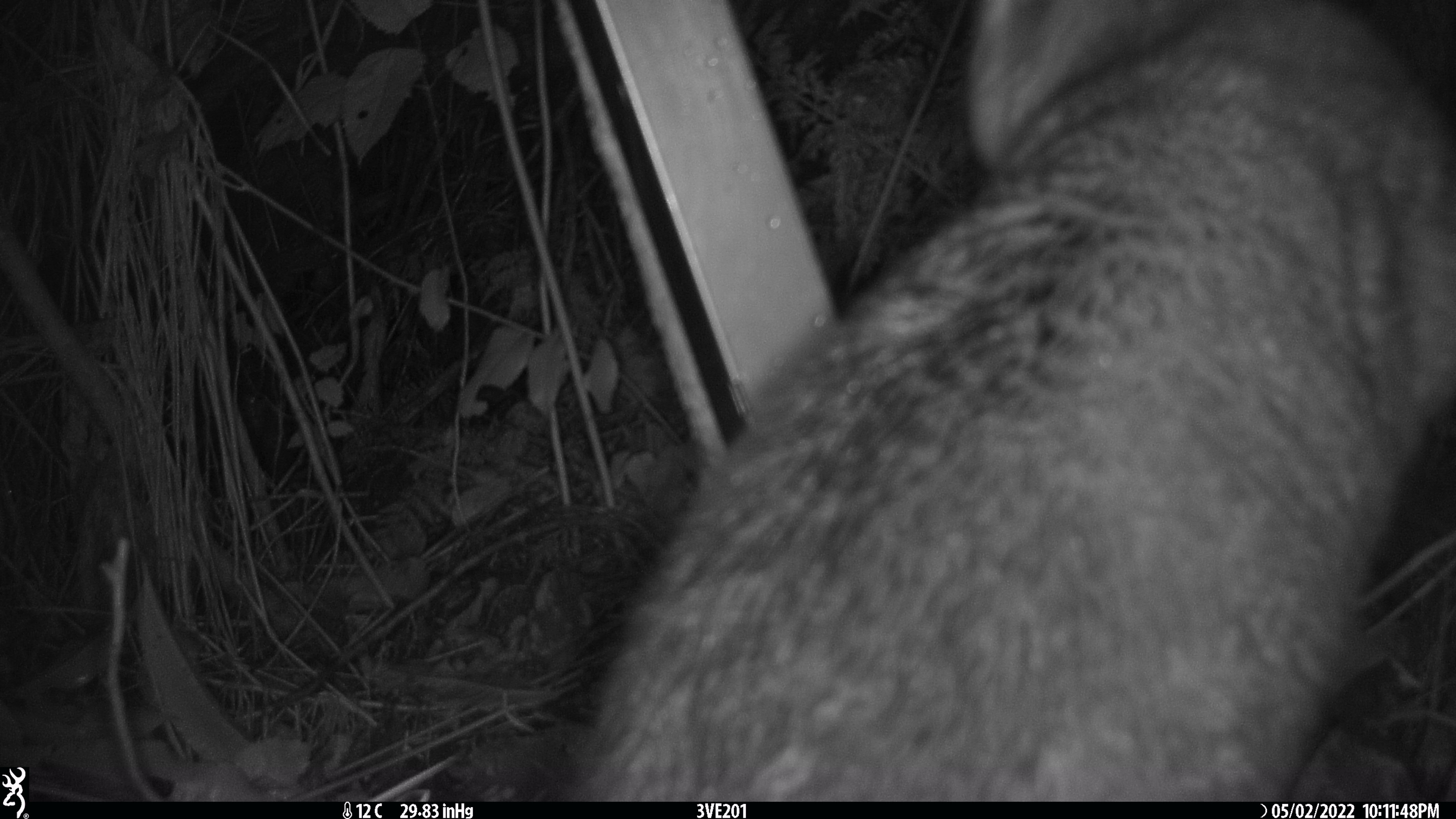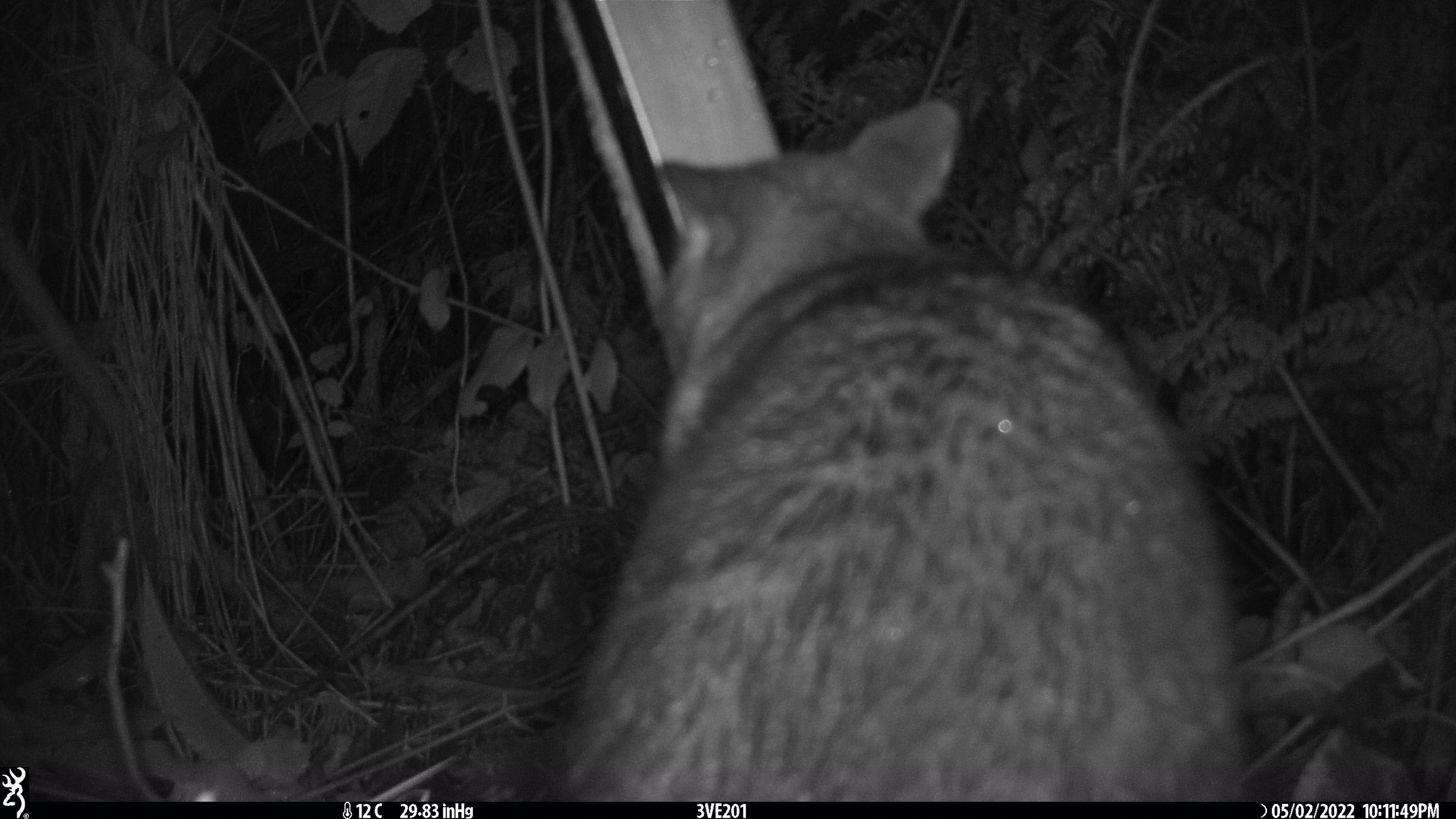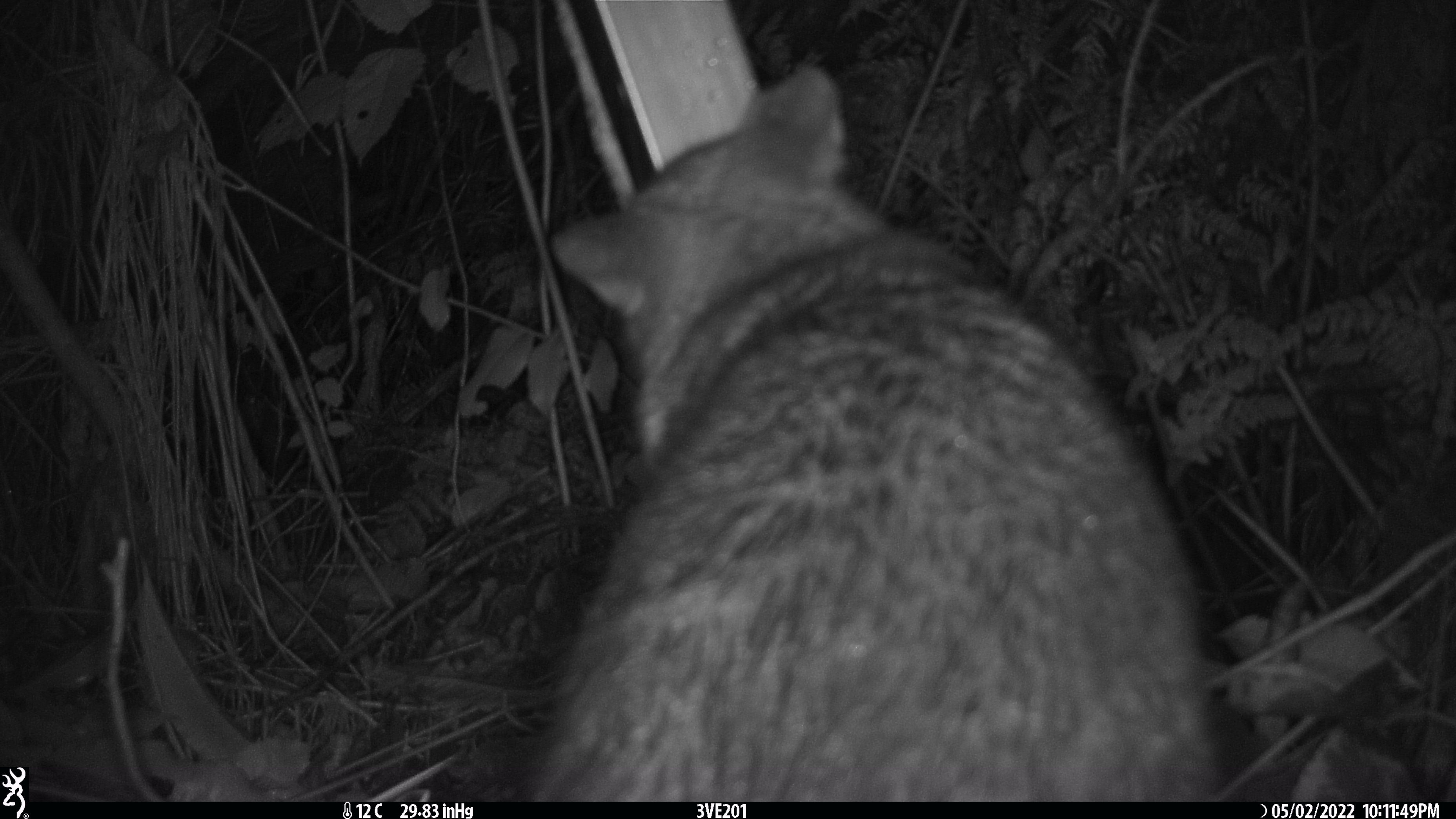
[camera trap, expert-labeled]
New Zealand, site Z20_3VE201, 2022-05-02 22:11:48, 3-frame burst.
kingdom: Animalia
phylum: Chordata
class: Mammalia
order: Diprotodontia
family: Phalangeridae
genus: Trichosurus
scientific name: Trichosurus vulpecula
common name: common brushtail possum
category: possum